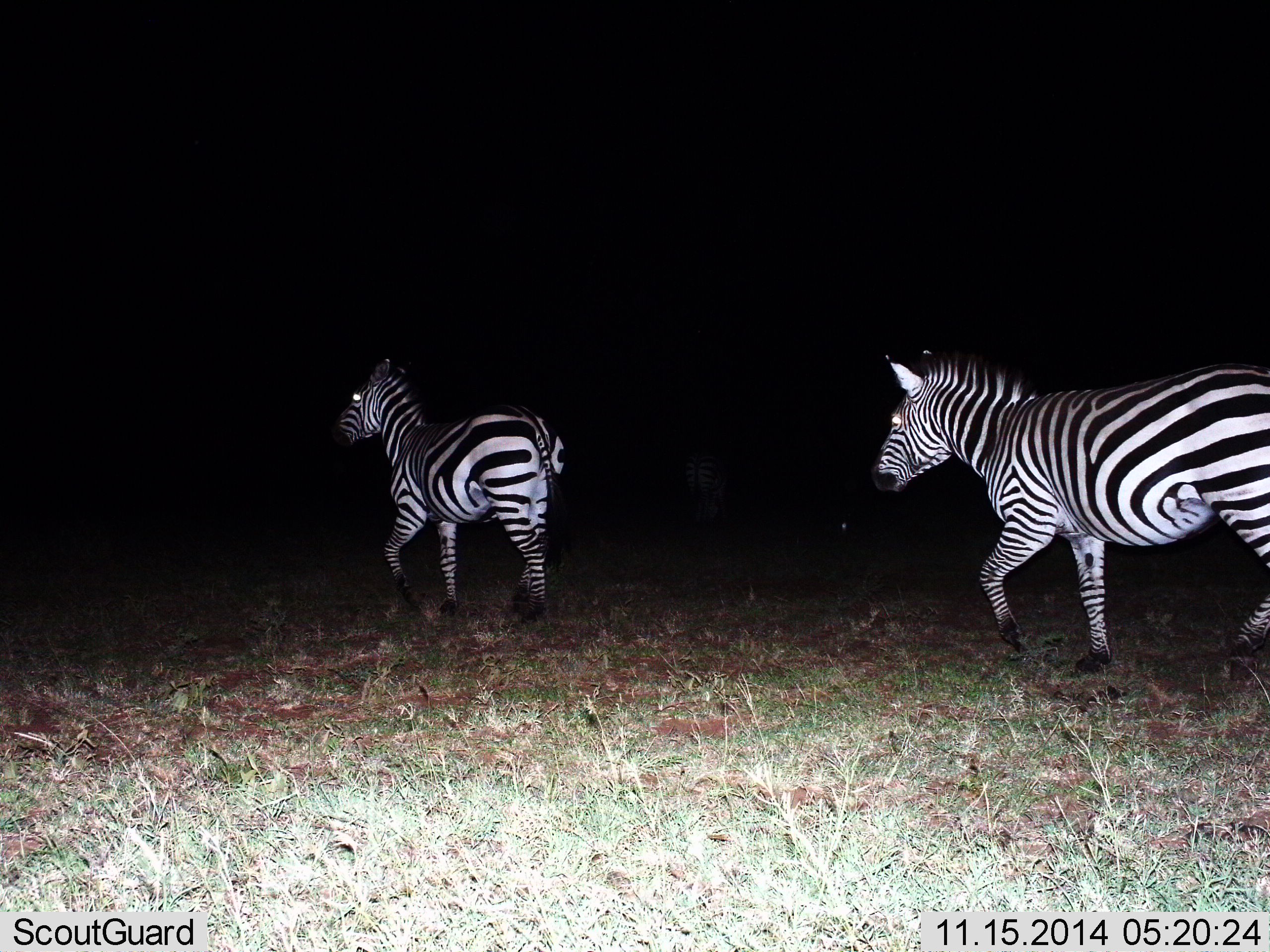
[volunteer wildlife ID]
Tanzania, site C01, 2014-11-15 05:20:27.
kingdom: Animalia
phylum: Chordata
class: Mammalia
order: Perissodactyla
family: Equidae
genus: Equus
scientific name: Equus quagga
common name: plains zebra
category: zebra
Zebra (plains zebra) (Equus quagga), count 2. Behavior (volunteer vote fractions): standing 10%, resting 0%, moving 100%, interacting 0%. Young present (vote fraction): 0%. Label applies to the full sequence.